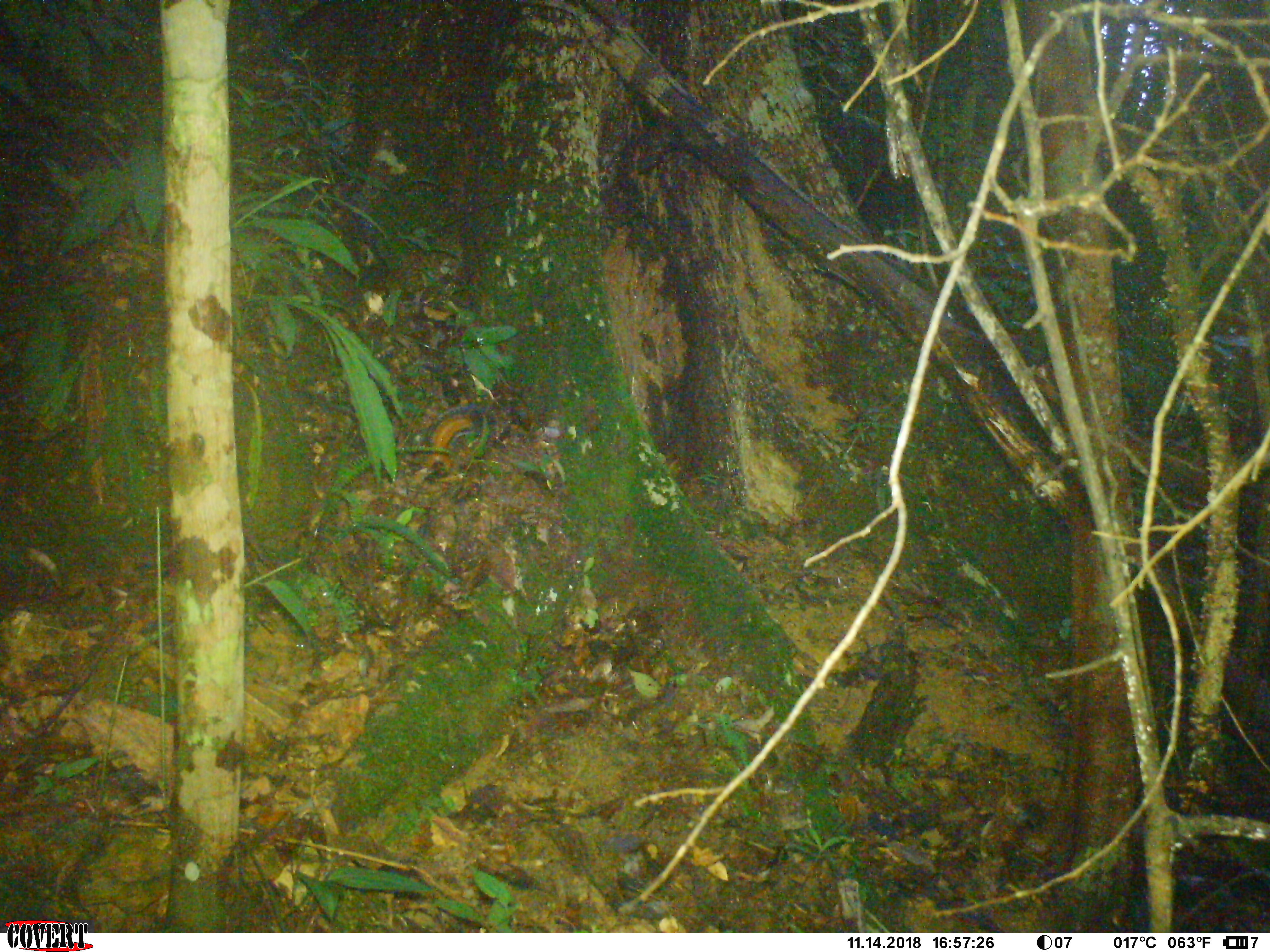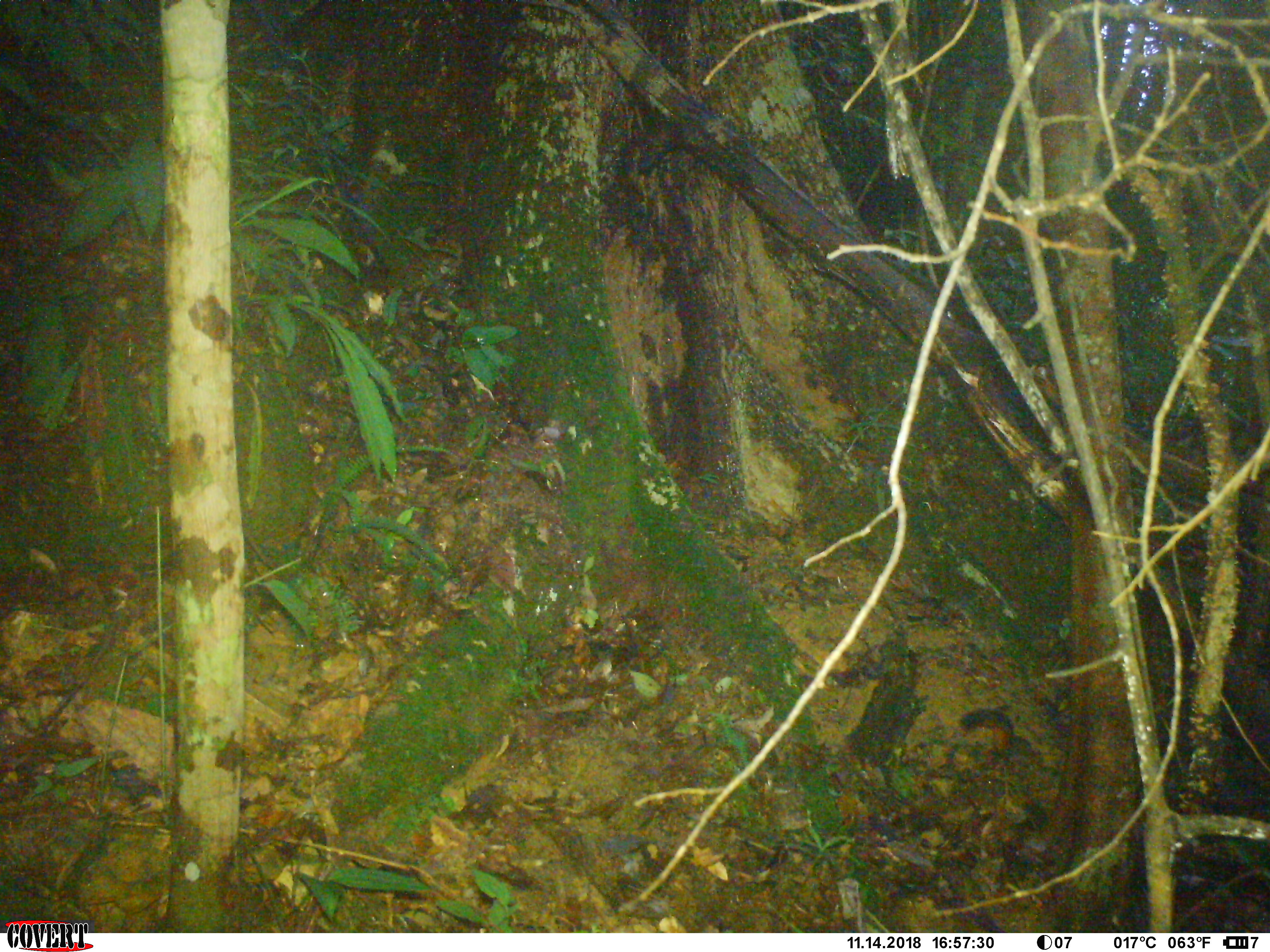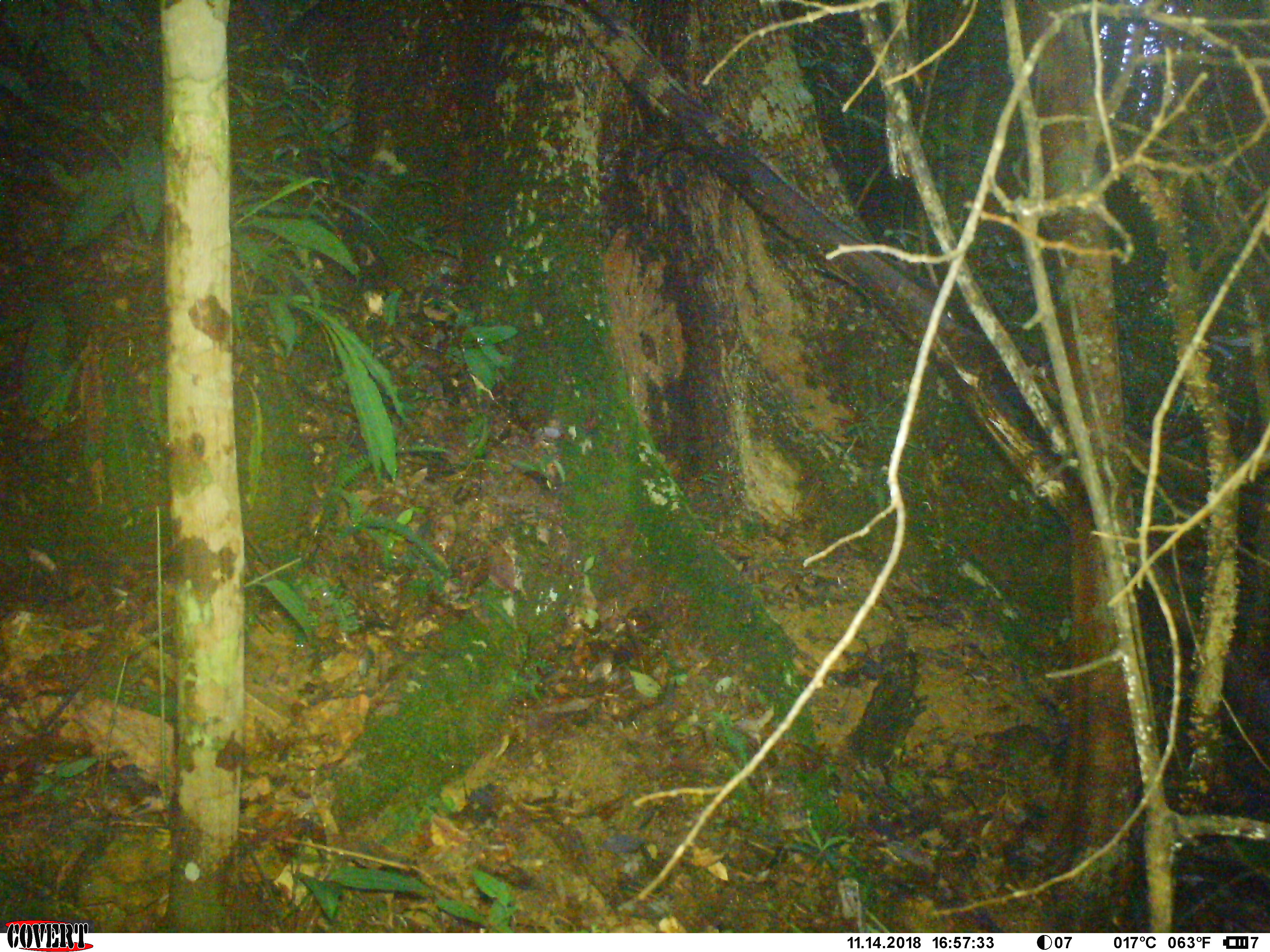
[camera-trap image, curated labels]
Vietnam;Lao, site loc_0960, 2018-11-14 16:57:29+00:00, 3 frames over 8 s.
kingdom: Animalia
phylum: Chordata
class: Mammalia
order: Rodentia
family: Sciuridae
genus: Dremomys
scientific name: Dremomys rufigenis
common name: red-cheeked squirrel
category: red cheeked squirrel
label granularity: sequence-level